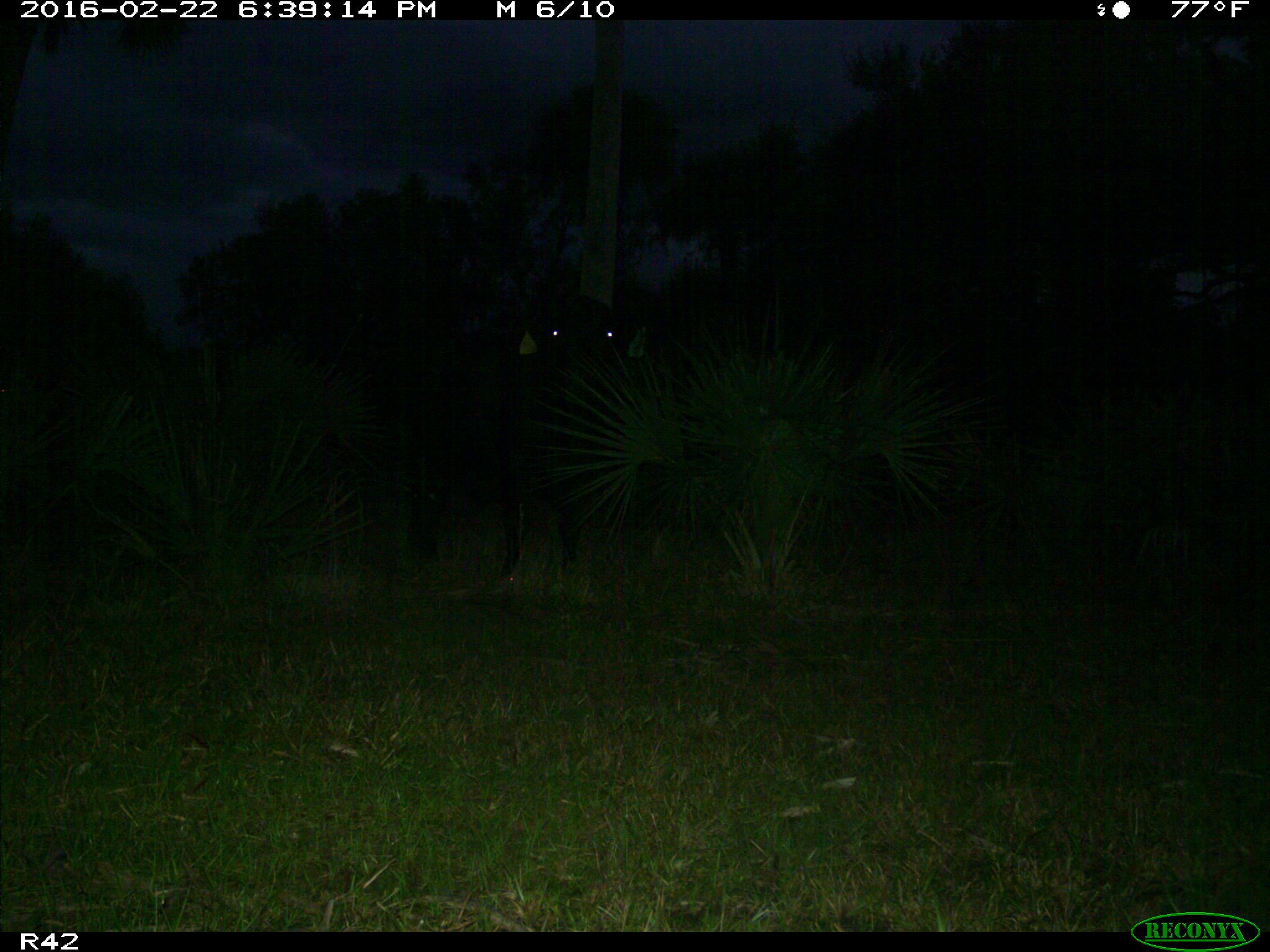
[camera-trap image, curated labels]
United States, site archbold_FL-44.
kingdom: Animalia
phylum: Chordata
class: Mammalia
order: Artiodactyla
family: Bovidae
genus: Bos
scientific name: Bos taurus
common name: domestic cow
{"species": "Bos taurus (domestic cow)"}